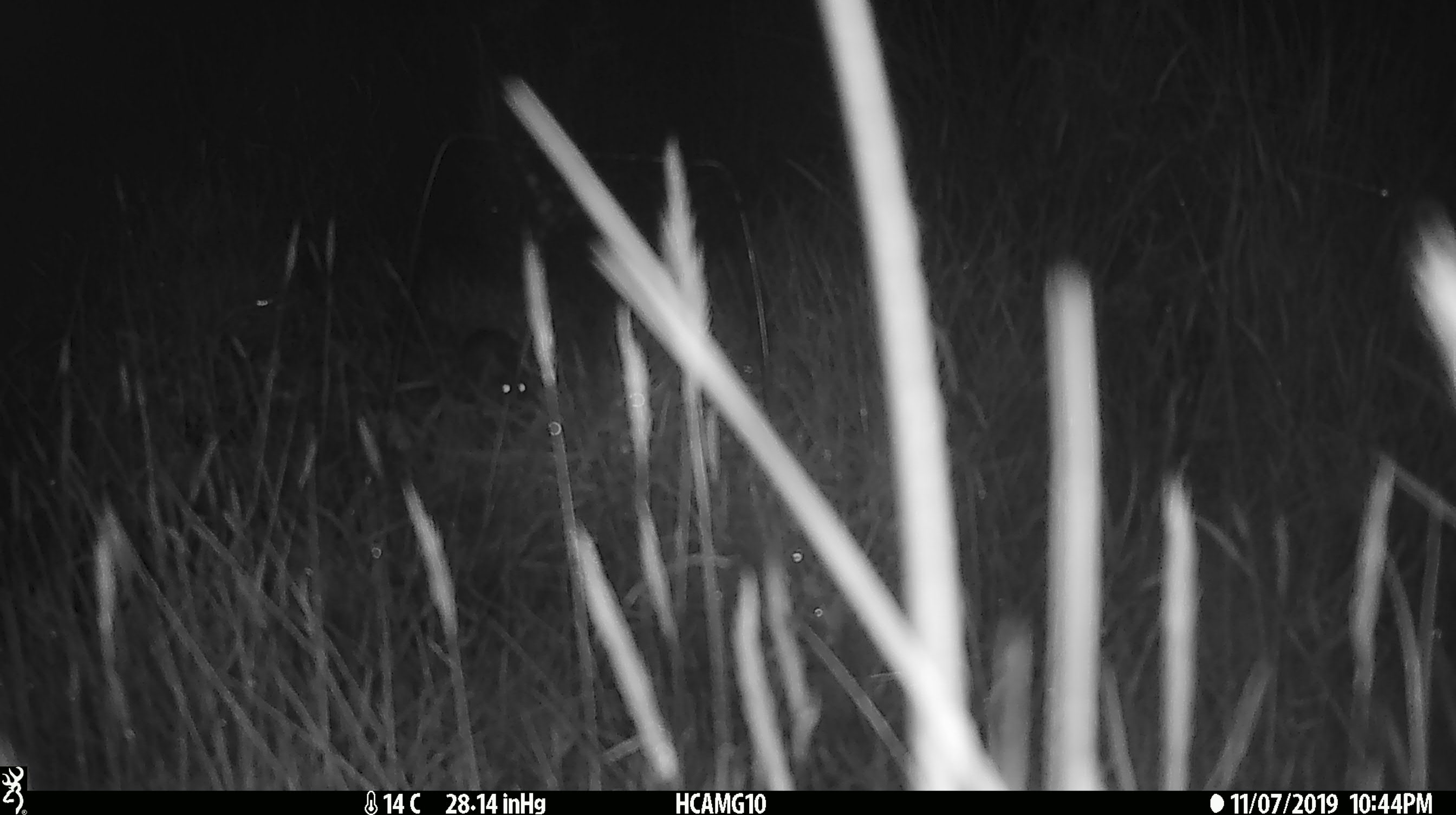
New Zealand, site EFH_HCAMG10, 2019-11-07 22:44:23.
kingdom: Animalia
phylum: Chordata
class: Mammalia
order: Rodentia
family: Muridae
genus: Mus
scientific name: Mus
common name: mouse